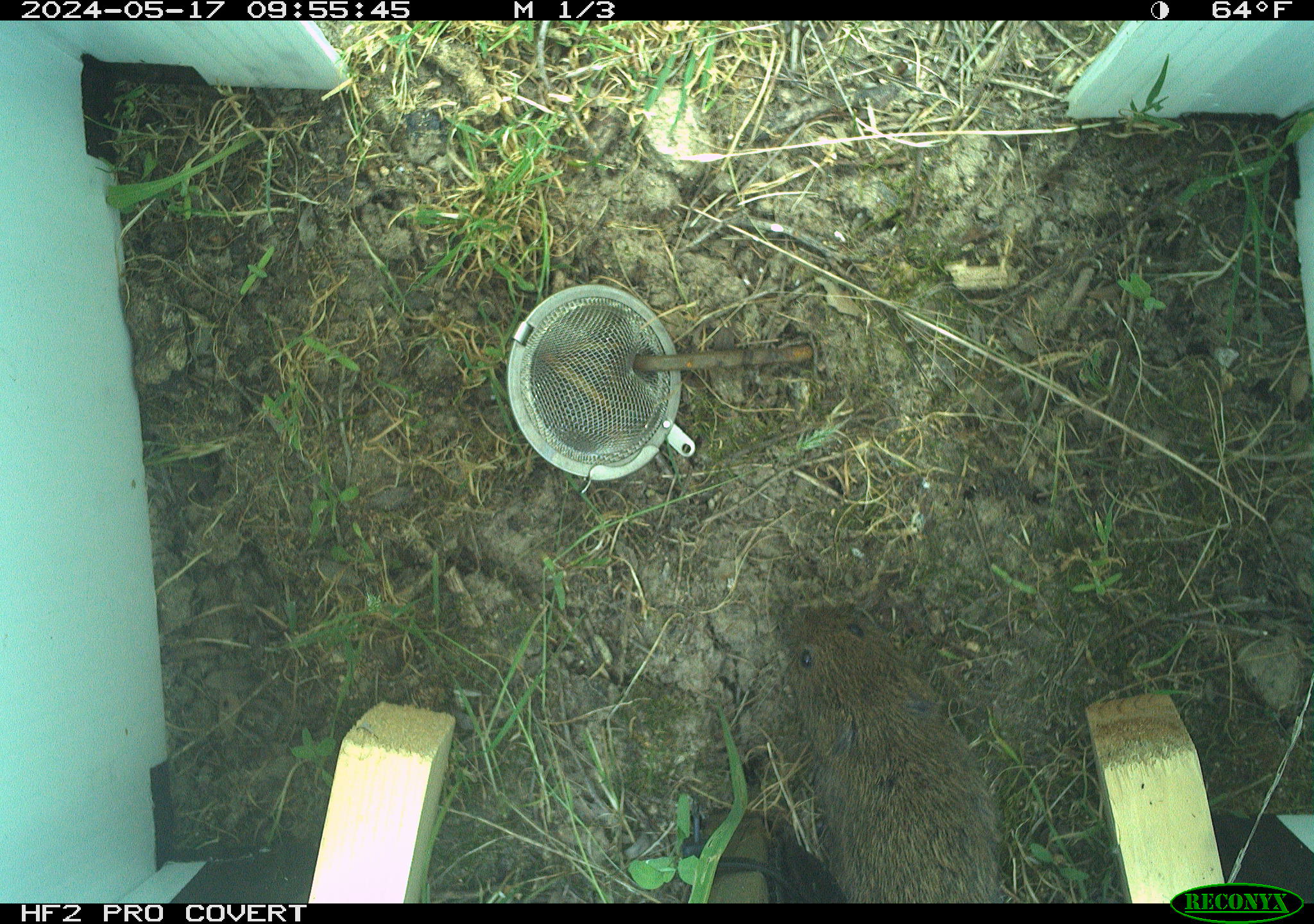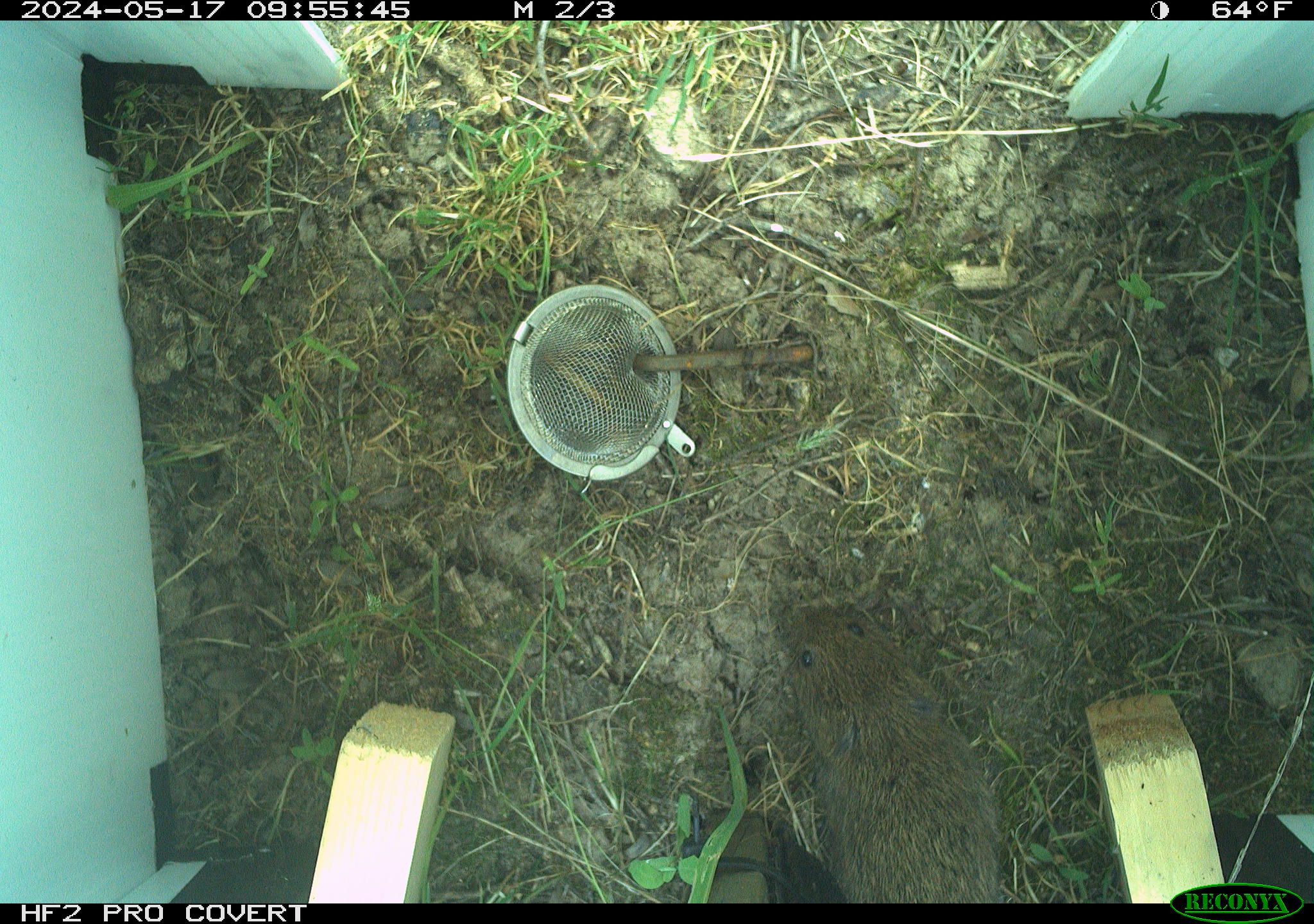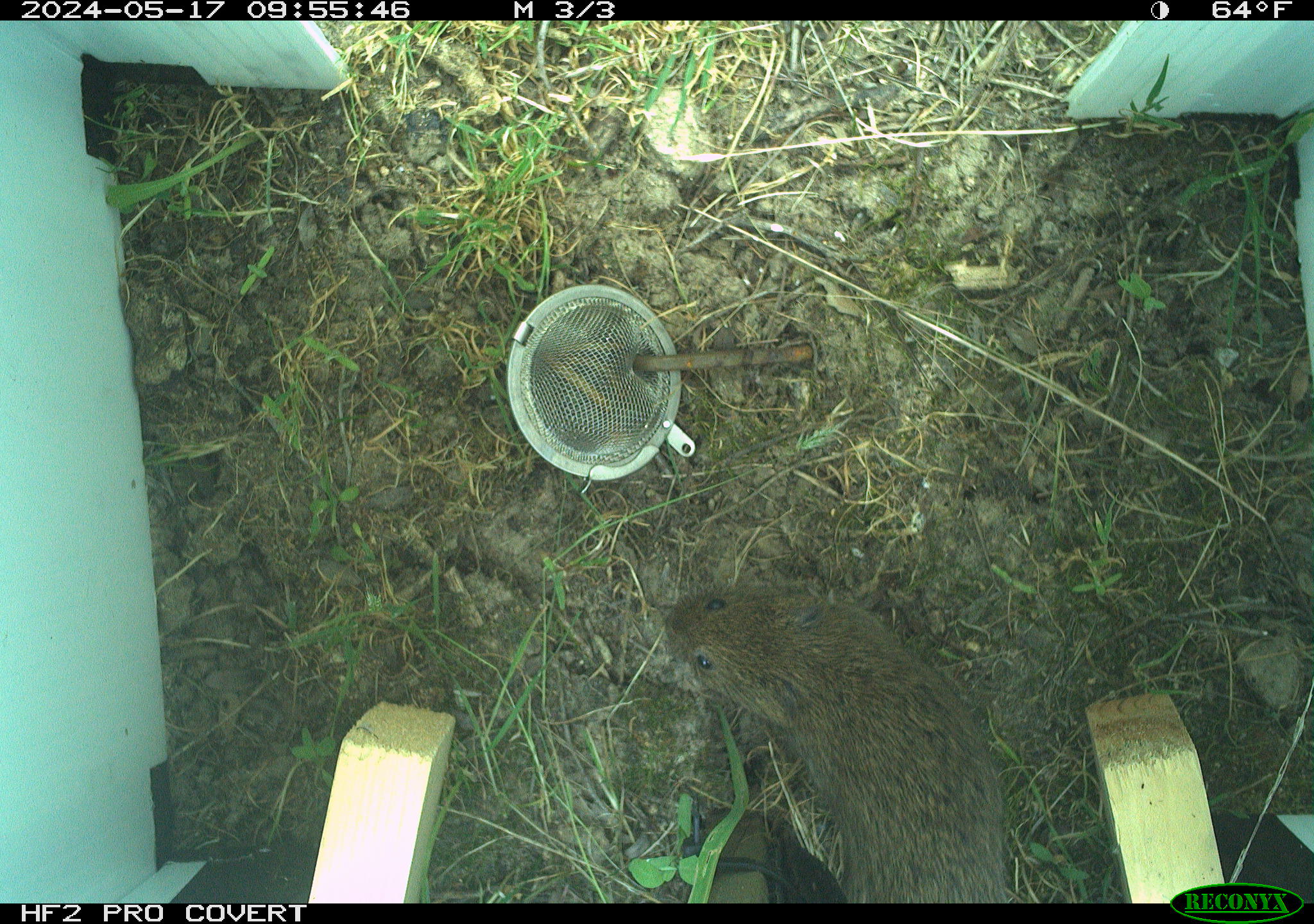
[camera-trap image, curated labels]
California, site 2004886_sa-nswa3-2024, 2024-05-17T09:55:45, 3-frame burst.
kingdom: Animalia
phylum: Chordata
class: Mammalia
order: Rodentia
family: Cricetidae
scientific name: Arvicolinae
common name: voles, lemmings, and muskrats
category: arvicolinae subfamily